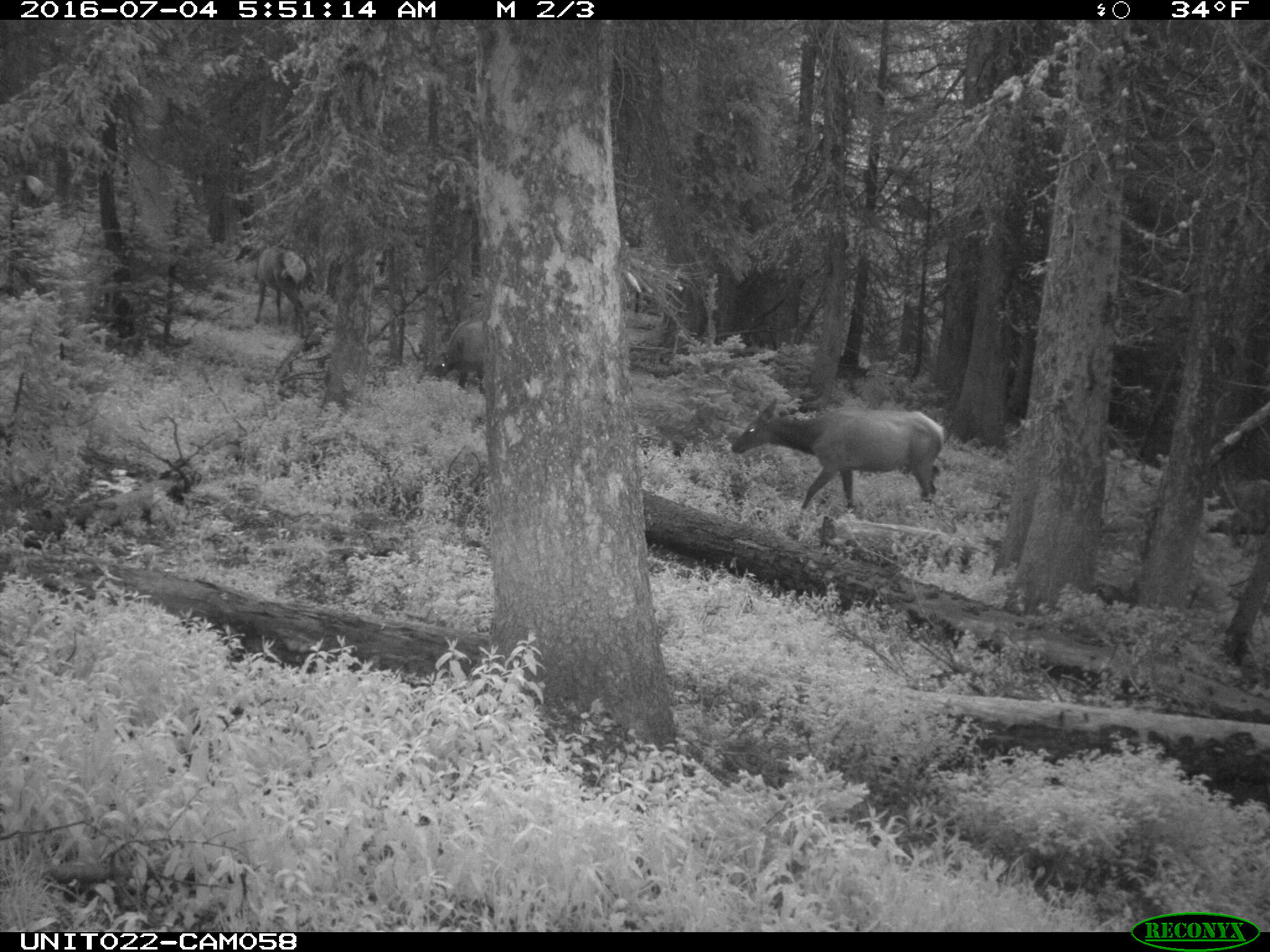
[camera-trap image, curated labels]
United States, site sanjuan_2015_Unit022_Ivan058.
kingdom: Animalia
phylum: Chordata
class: Mammalia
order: Artiodactyla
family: Cervidae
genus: Cervus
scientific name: Cervus elaphus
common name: red deer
Cervus elaphus (red deer).